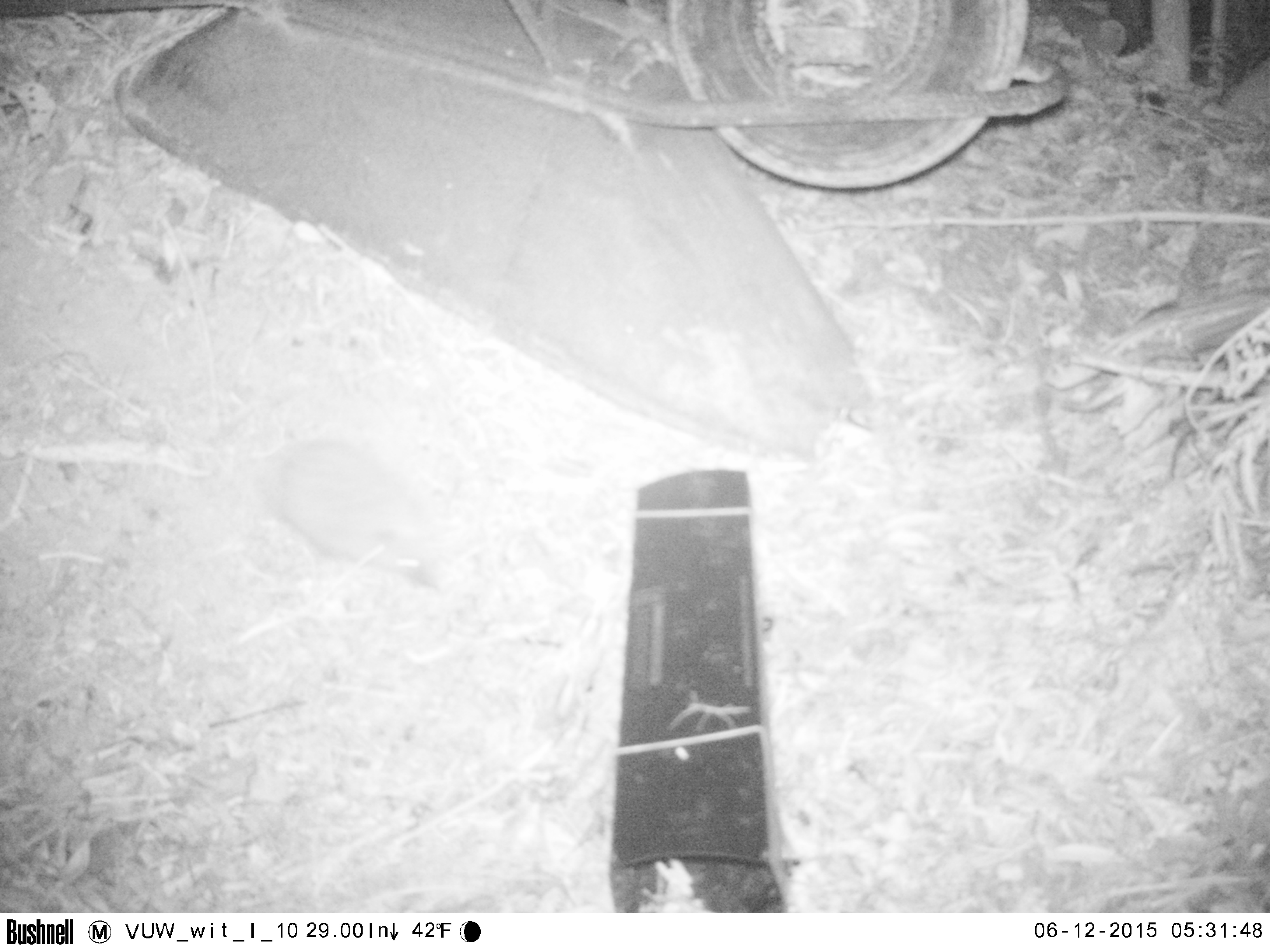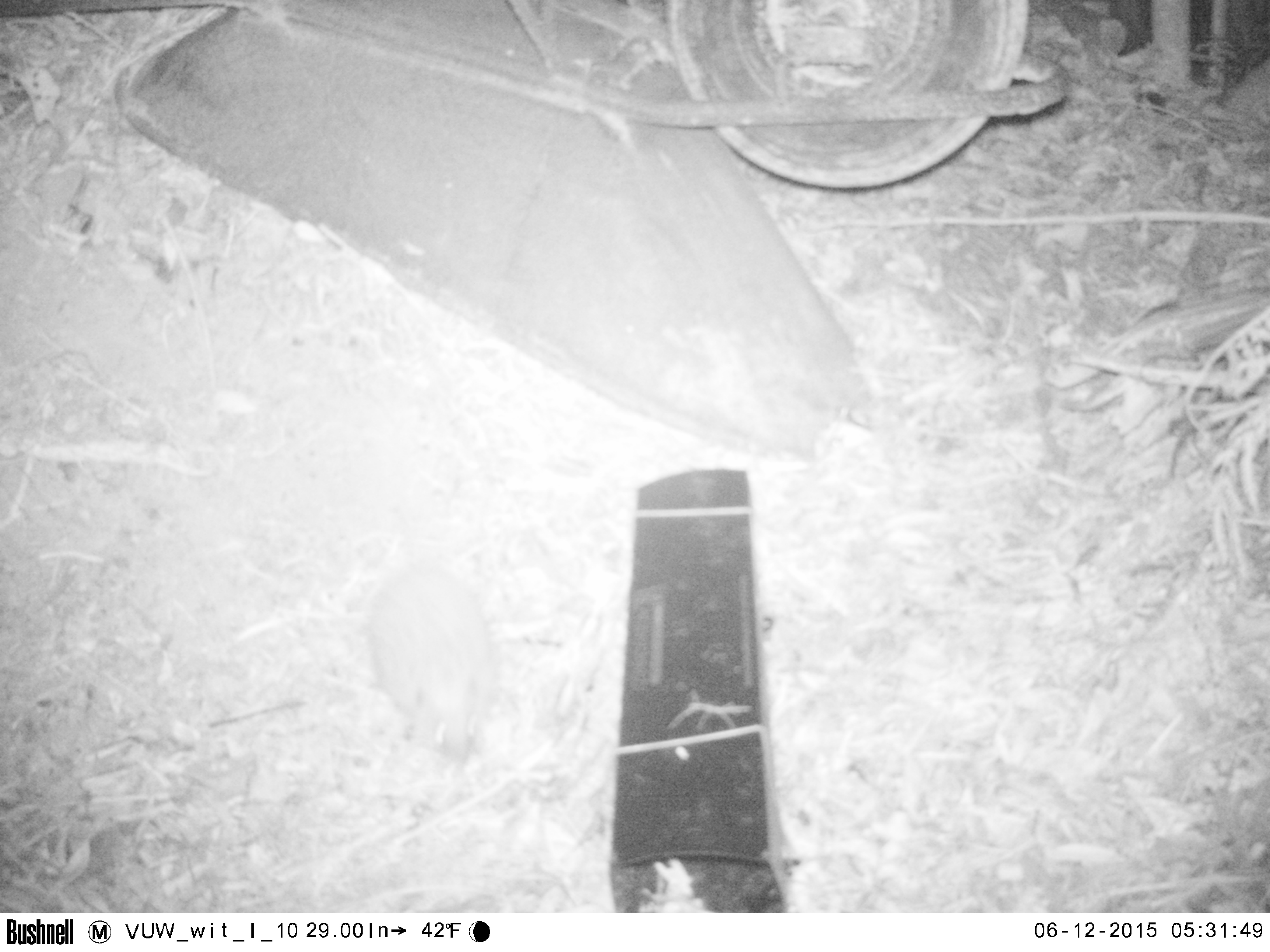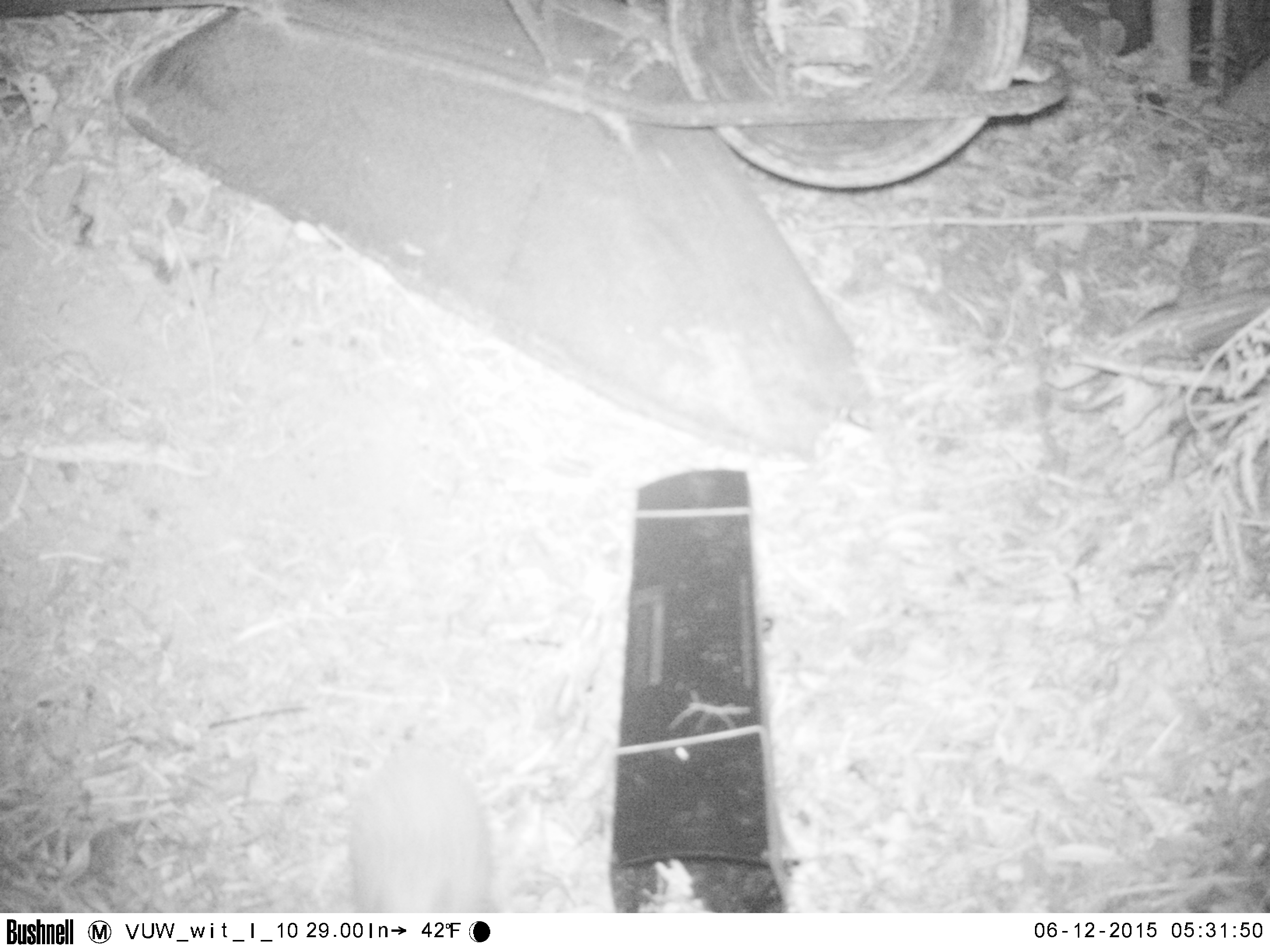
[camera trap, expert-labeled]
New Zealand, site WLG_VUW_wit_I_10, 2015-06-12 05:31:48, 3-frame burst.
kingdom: Animalia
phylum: Chordata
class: Mammalia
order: Eulipotyphla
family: Erinaceidae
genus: Erinaceus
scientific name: Erinaceus europaeus europaeus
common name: european hedgehog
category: hedgehog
Hedgehog (european hedgehog) (Erinaceus europaeus europaeus).